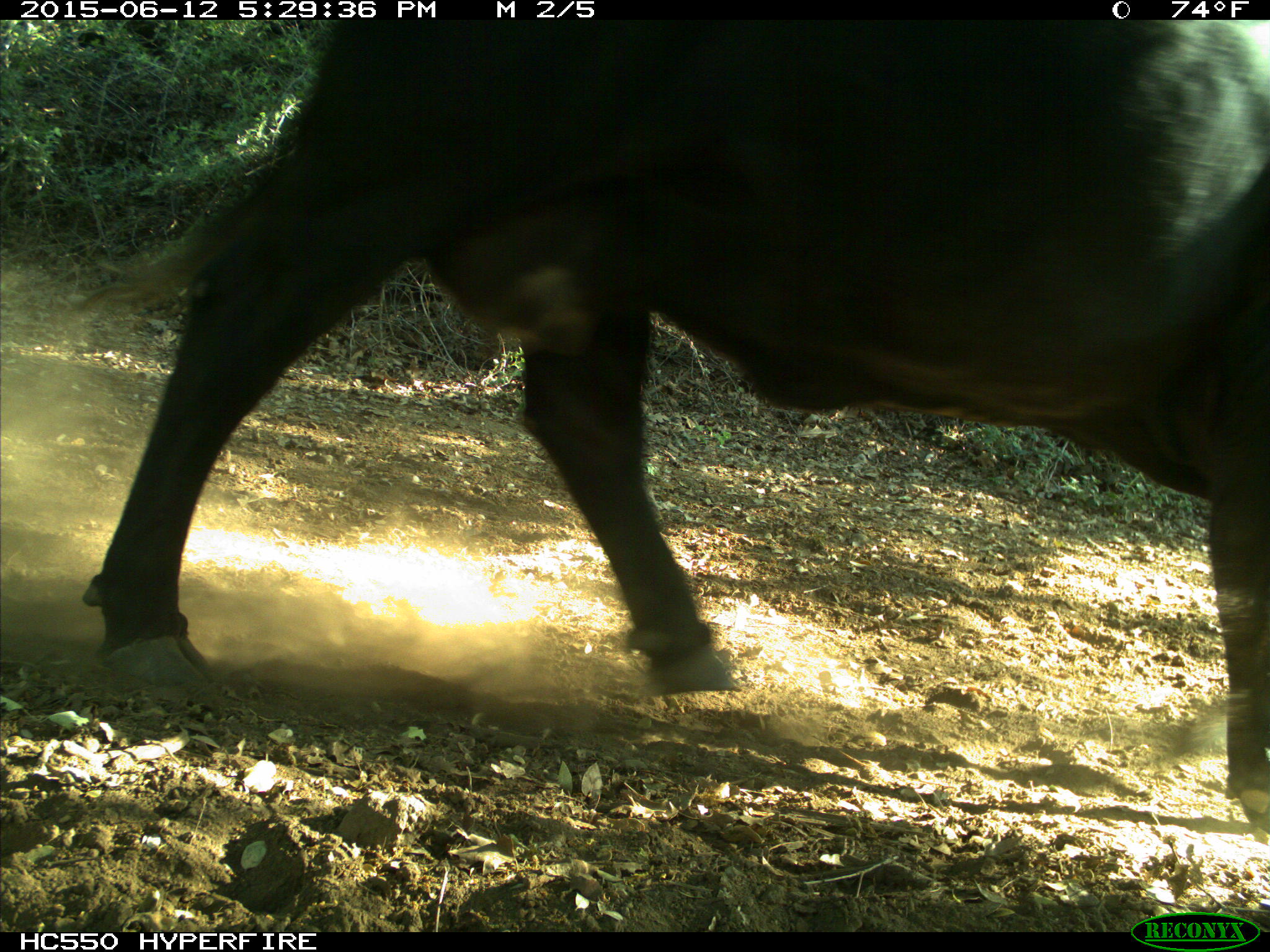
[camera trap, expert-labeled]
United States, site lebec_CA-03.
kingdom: Animalia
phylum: Chordata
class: Mammalia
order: Artiodactyla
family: Bovidae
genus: Bos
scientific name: Bos taurus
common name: domestic cow